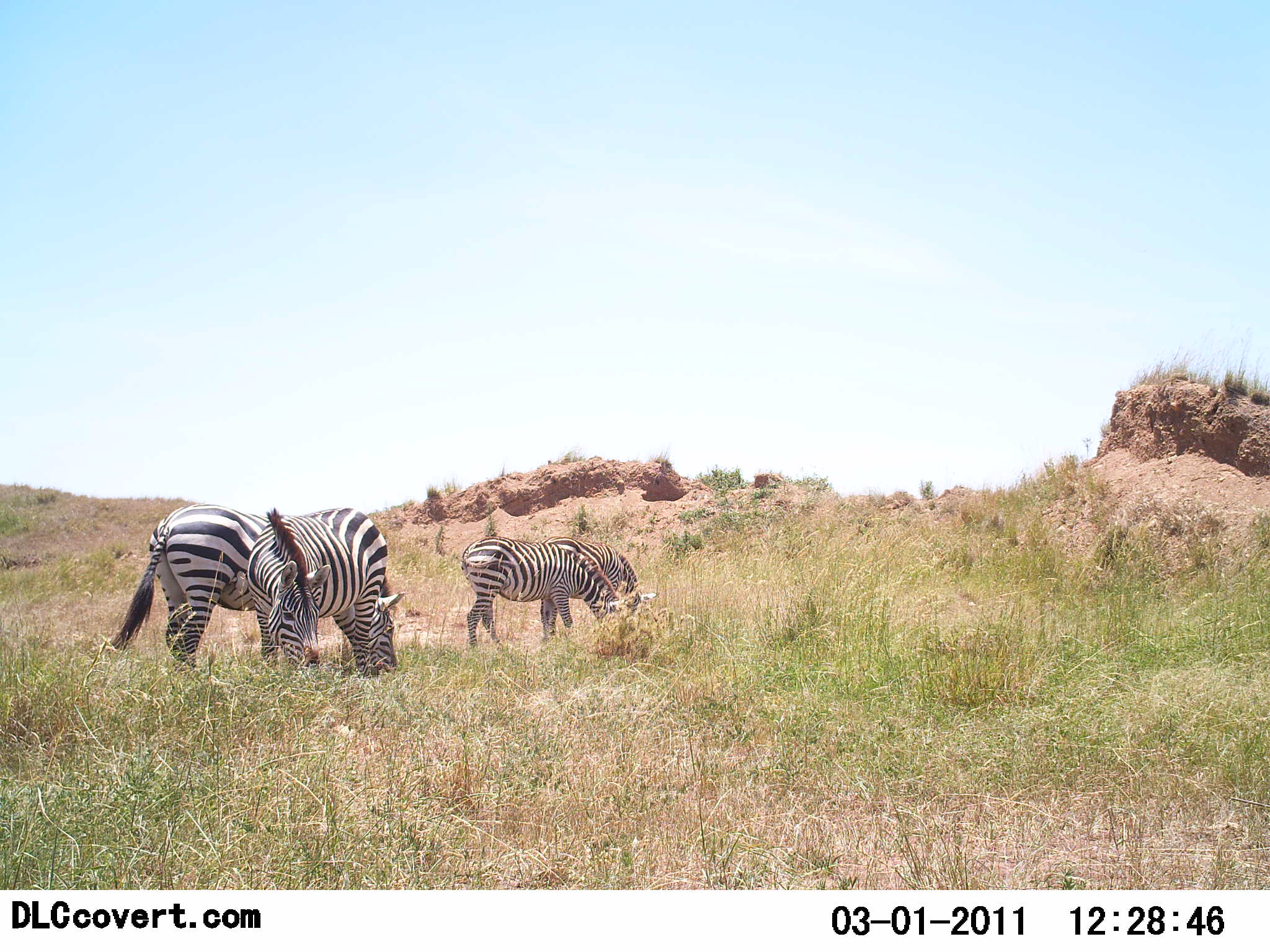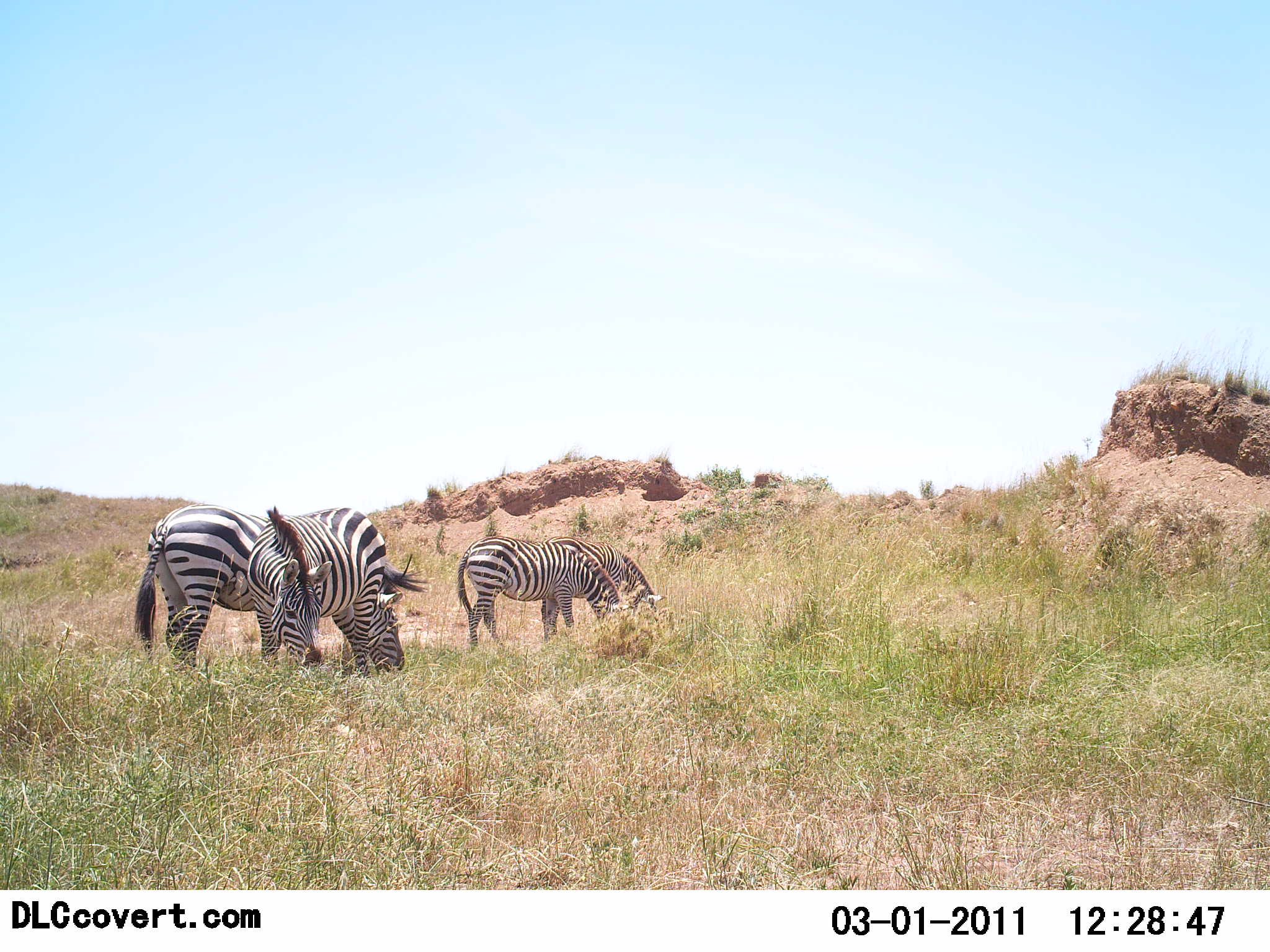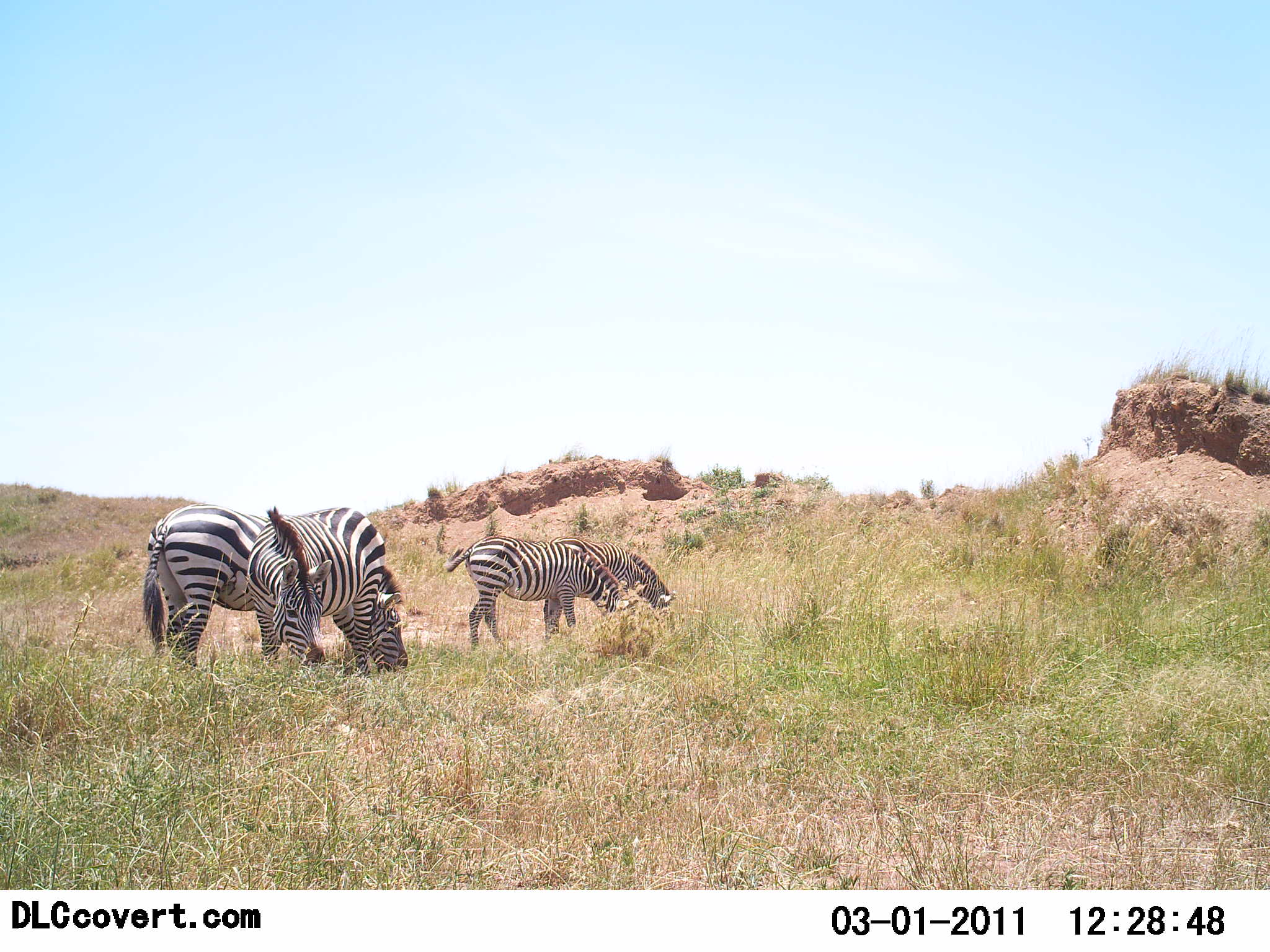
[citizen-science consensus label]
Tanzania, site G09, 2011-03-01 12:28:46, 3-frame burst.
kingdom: Animalia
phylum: Chordata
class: Mammalia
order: Perissodactyla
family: Equidae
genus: Equus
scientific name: Equus quagga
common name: plains zebra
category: zebra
Zebra (plains zebra) (Equus quagga), count 4. Behavior (volunteer vote fractions): standing 25%, resting 0%, moving 0%, interacting 0%. Young present (vote fraction): 0%. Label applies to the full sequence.